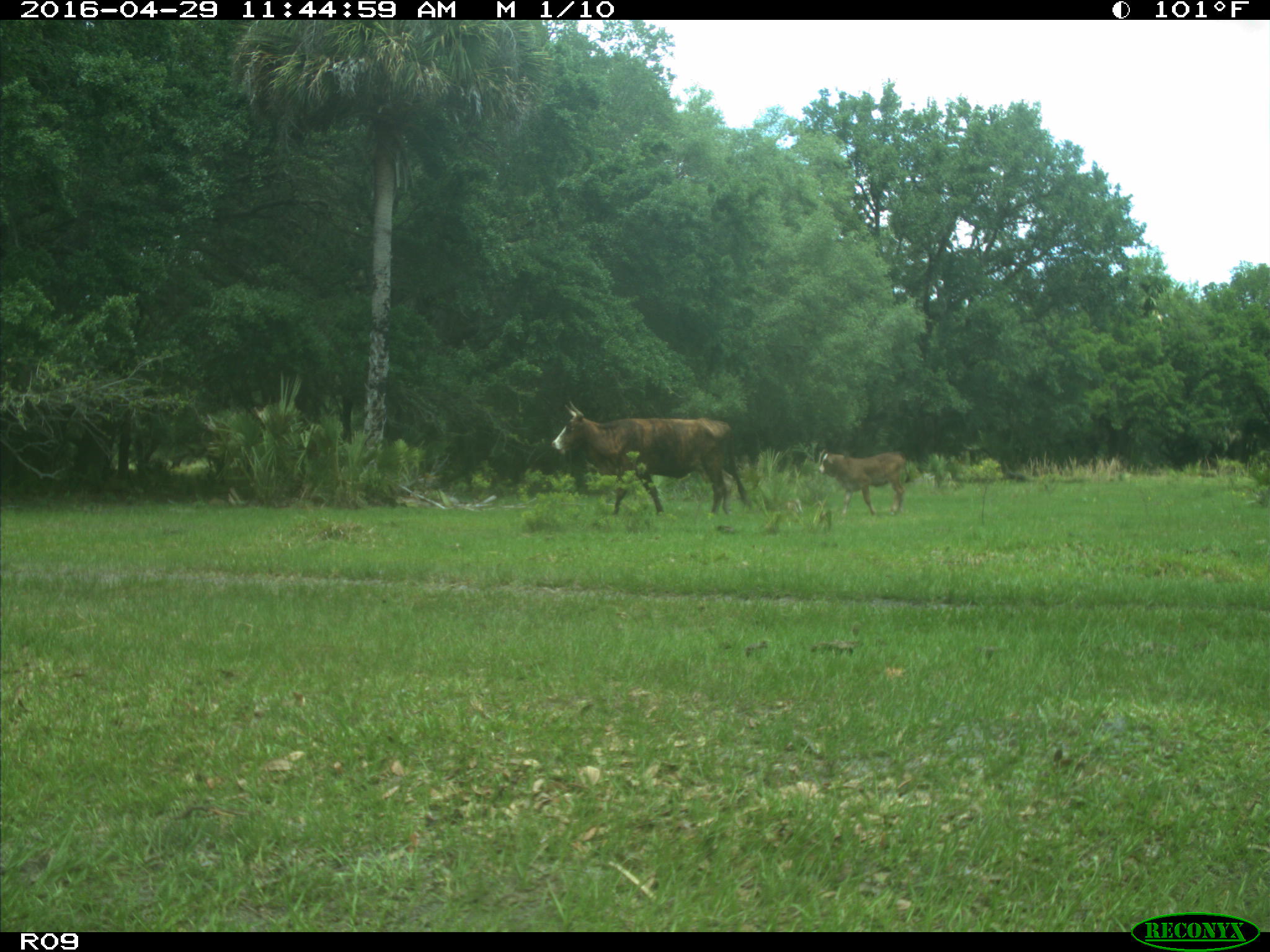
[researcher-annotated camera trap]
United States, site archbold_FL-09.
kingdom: Animalia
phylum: Chordata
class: Mammalia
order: Artiodactyla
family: Bovidae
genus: Bos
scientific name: Bos taurus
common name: domestic cow